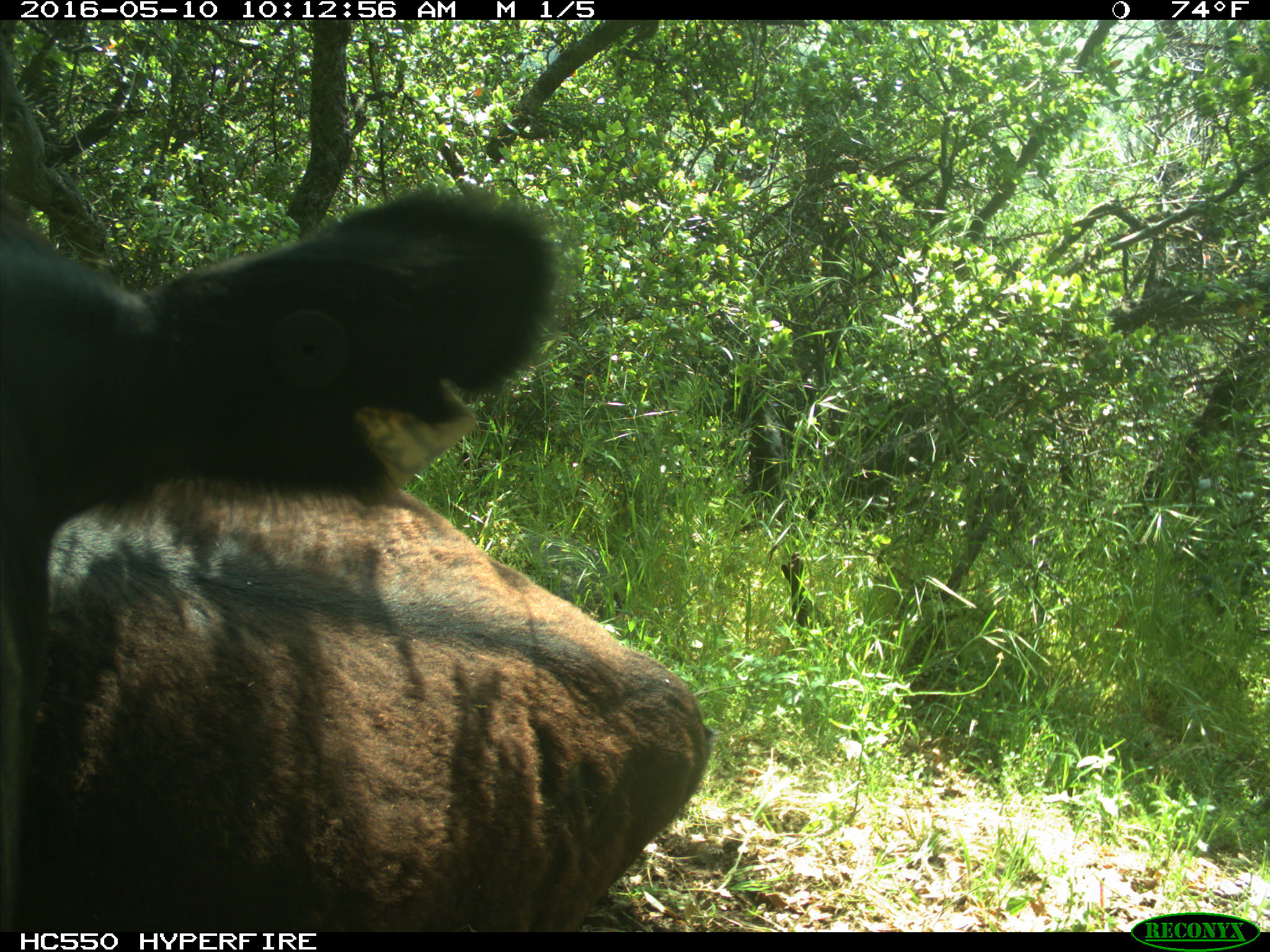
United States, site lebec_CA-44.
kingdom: Animalia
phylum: Chordata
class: Mammalia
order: Artiodactyla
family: Bovidae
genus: Bos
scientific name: Bos taurus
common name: domestic cow